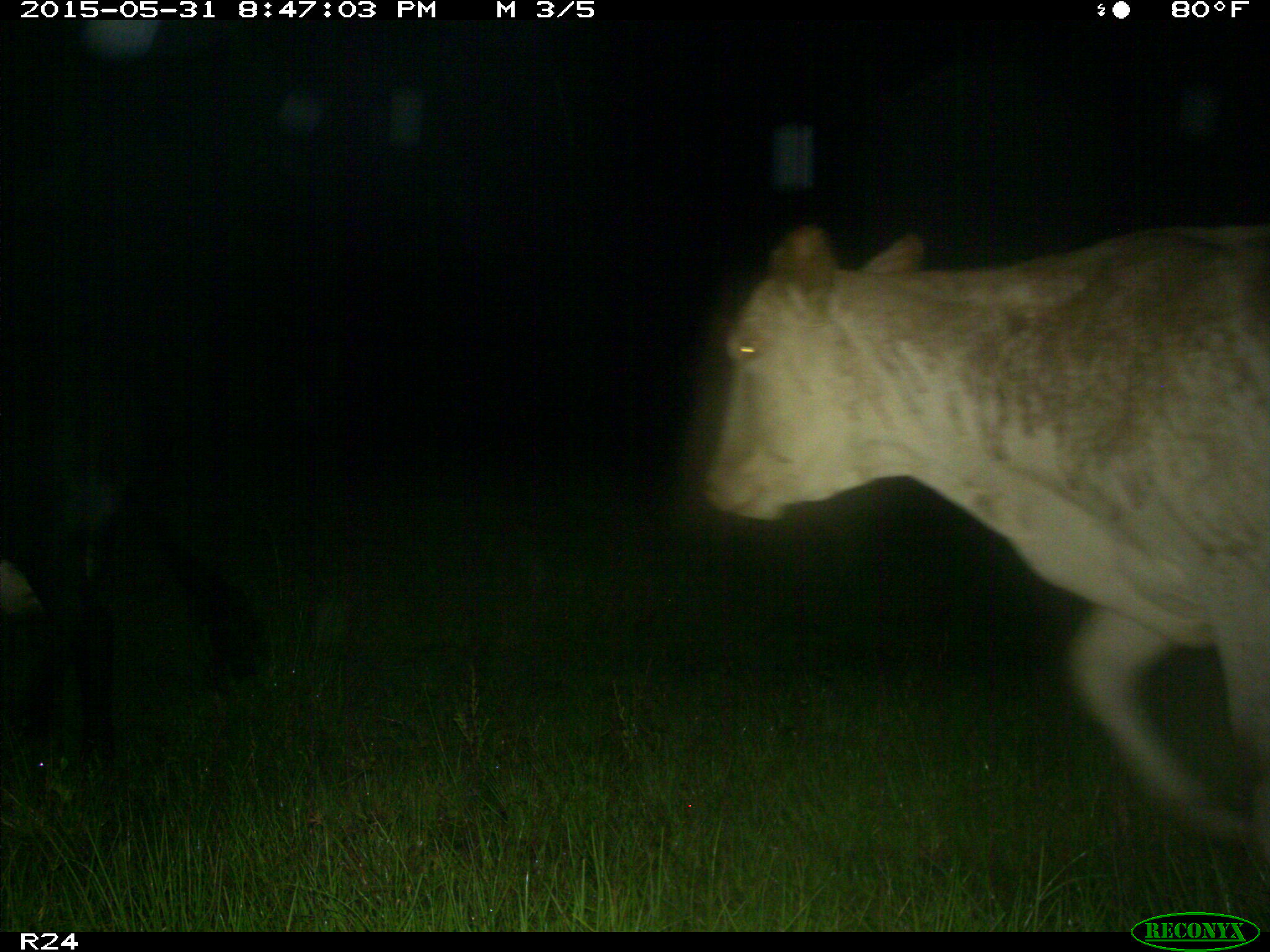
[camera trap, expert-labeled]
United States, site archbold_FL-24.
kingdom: Animalia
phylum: Chordata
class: Mammalia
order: Artiodactyla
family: Bovidae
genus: Bos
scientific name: Bos taurus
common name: domestic cow